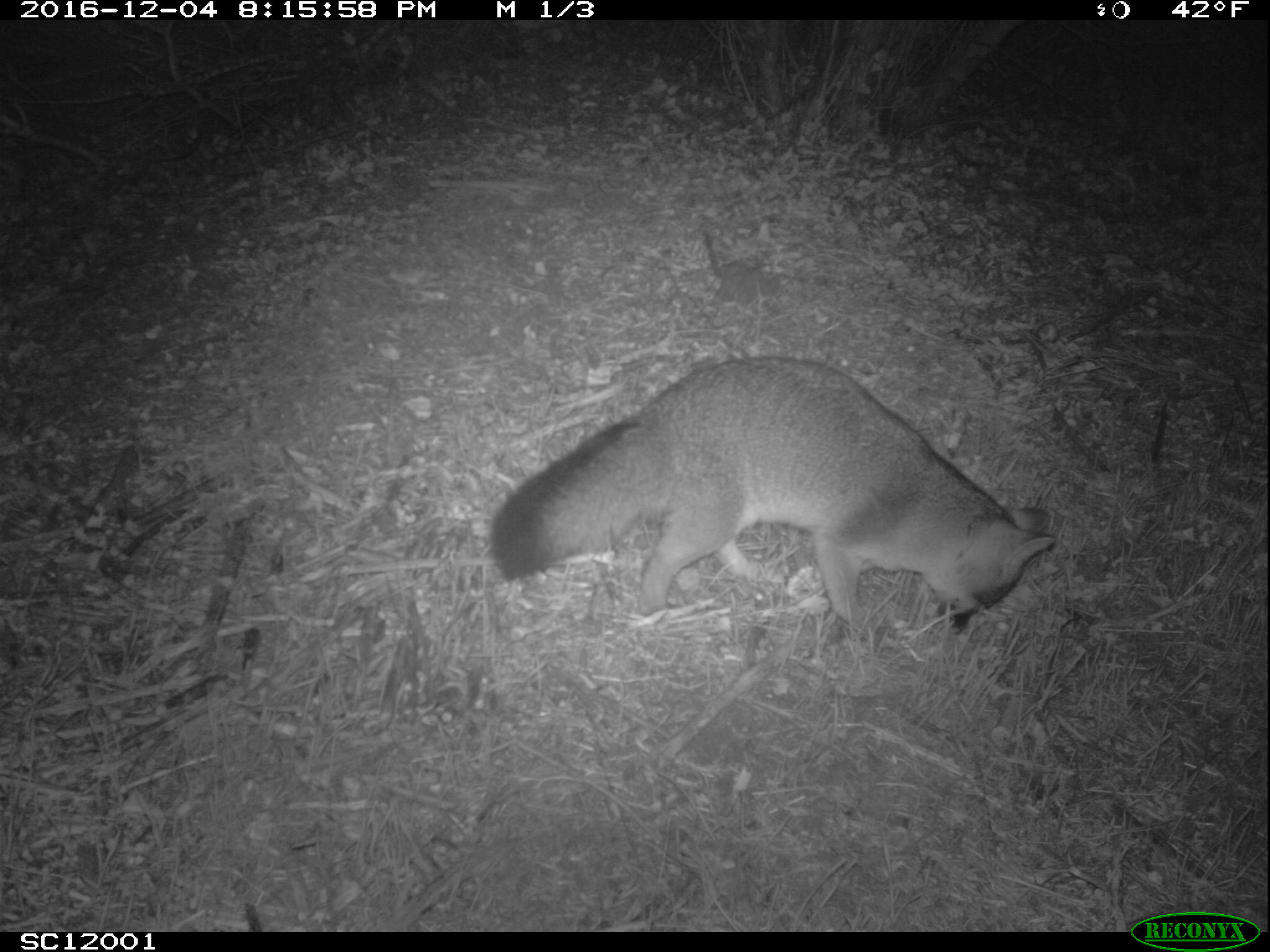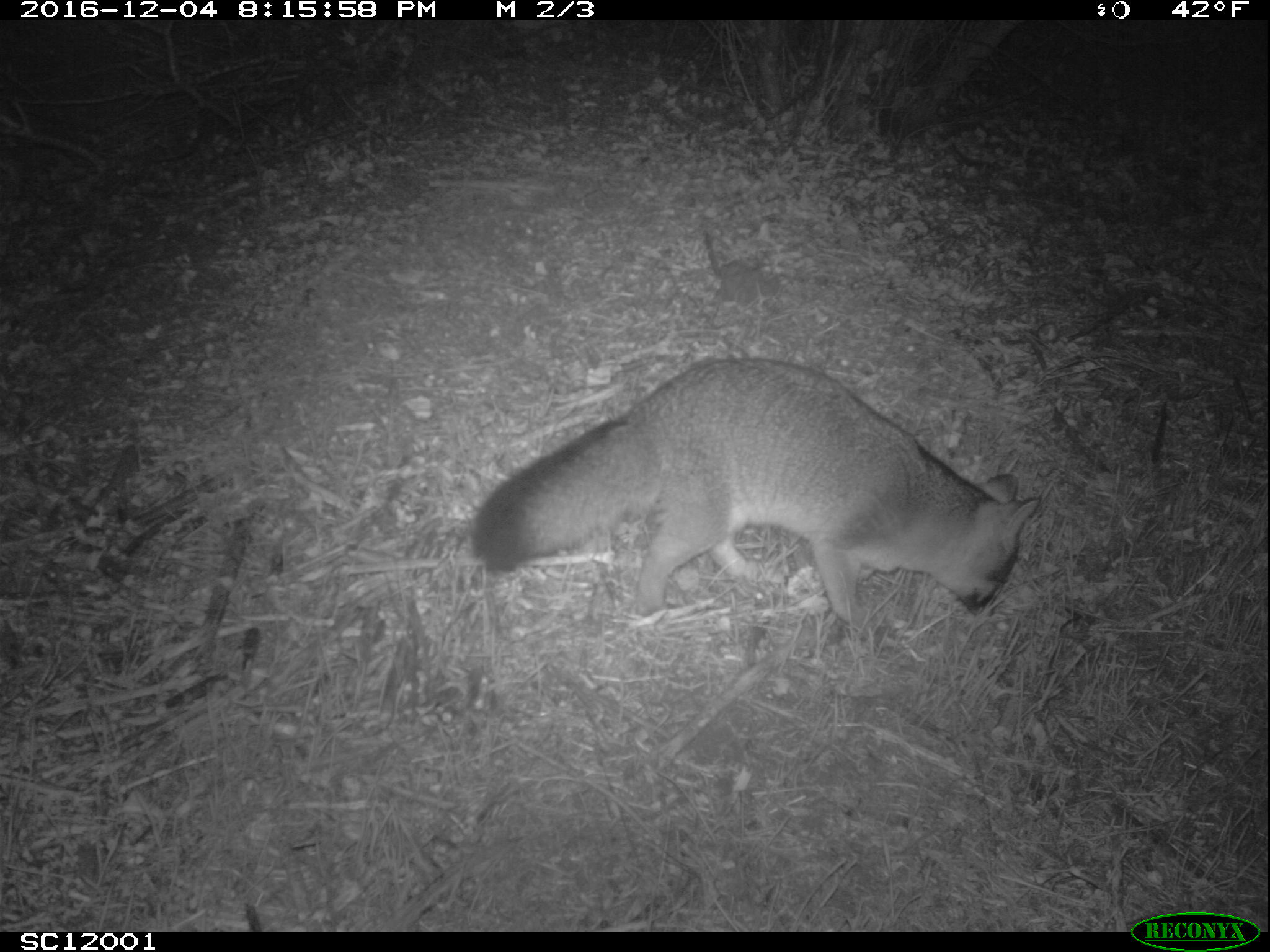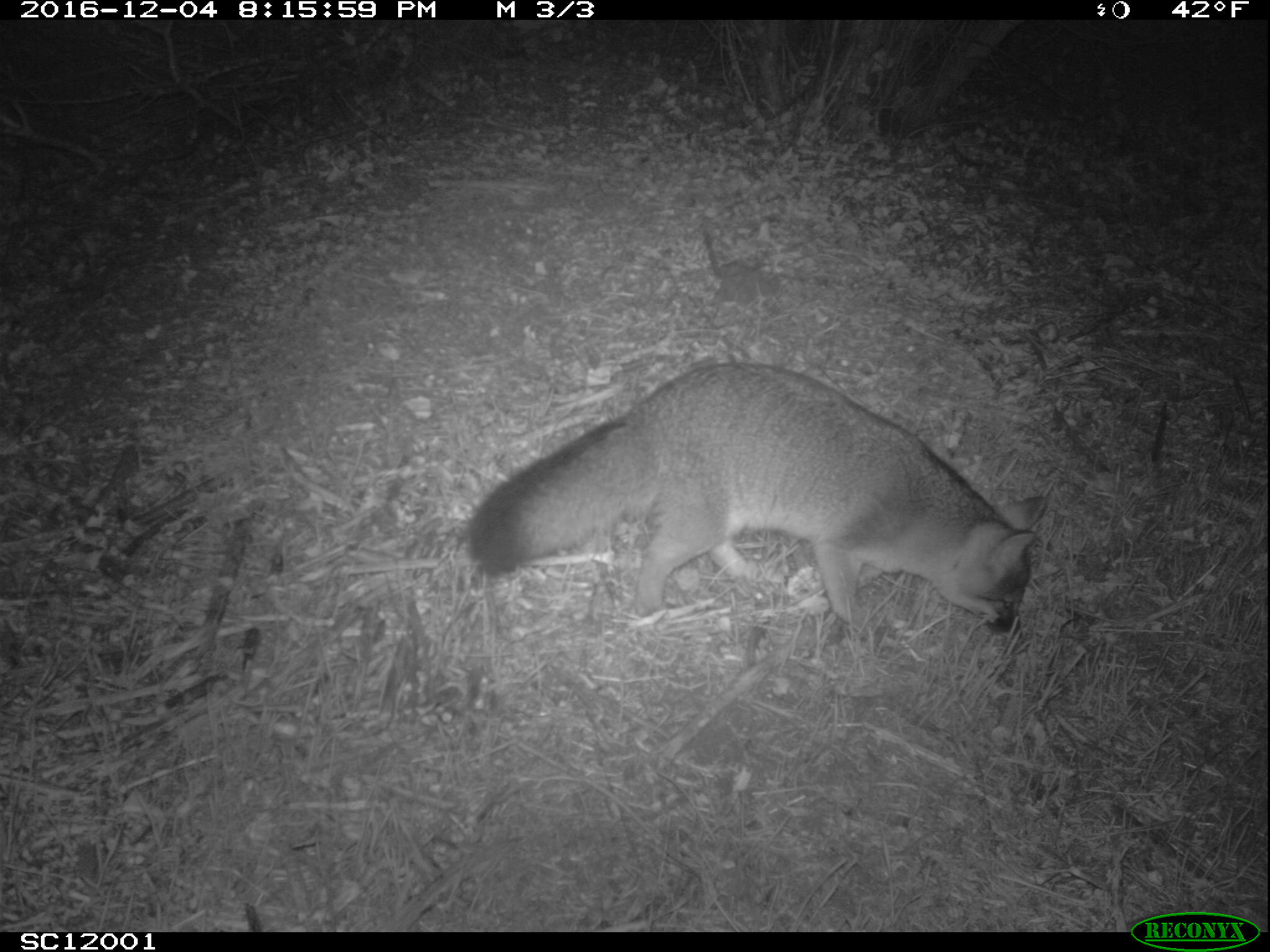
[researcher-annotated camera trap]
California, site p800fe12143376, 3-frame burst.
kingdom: Animalia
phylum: Chordata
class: Mammalia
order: Carnivora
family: Canidae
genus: Urocyon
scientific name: Urocyon littoralis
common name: island fox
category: fox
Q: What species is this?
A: Fox (island fox) (Urocyon littoralis).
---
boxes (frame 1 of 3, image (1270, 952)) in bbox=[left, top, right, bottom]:
fox: bbox=[489, 355, 1058, 635]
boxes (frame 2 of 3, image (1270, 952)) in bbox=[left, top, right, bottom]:
fox: bbox=[470, 358, 1042, 622]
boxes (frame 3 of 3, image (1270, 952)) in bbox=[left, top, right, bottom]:
fox: bbox=[466, 363, 1049, 638]